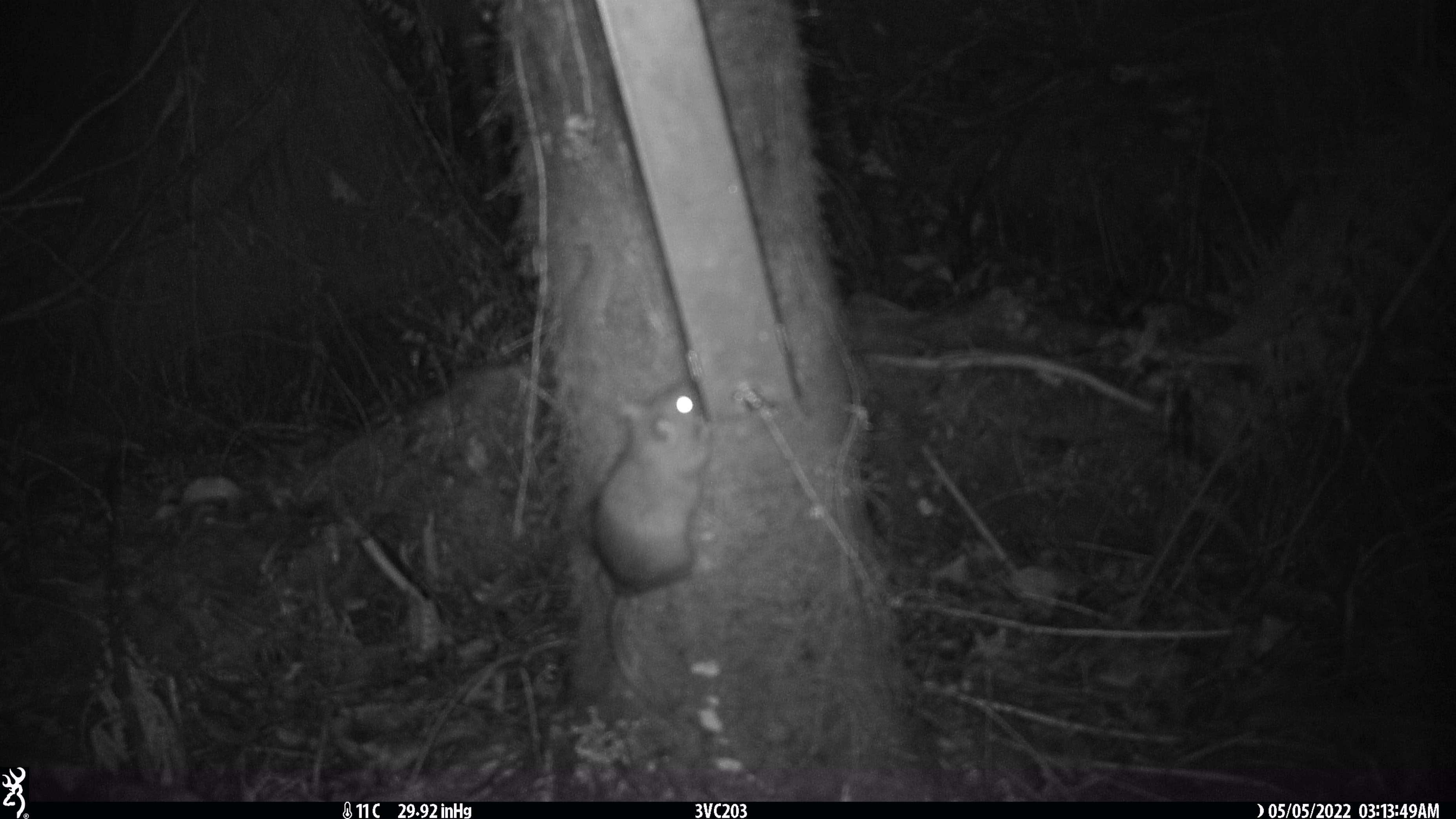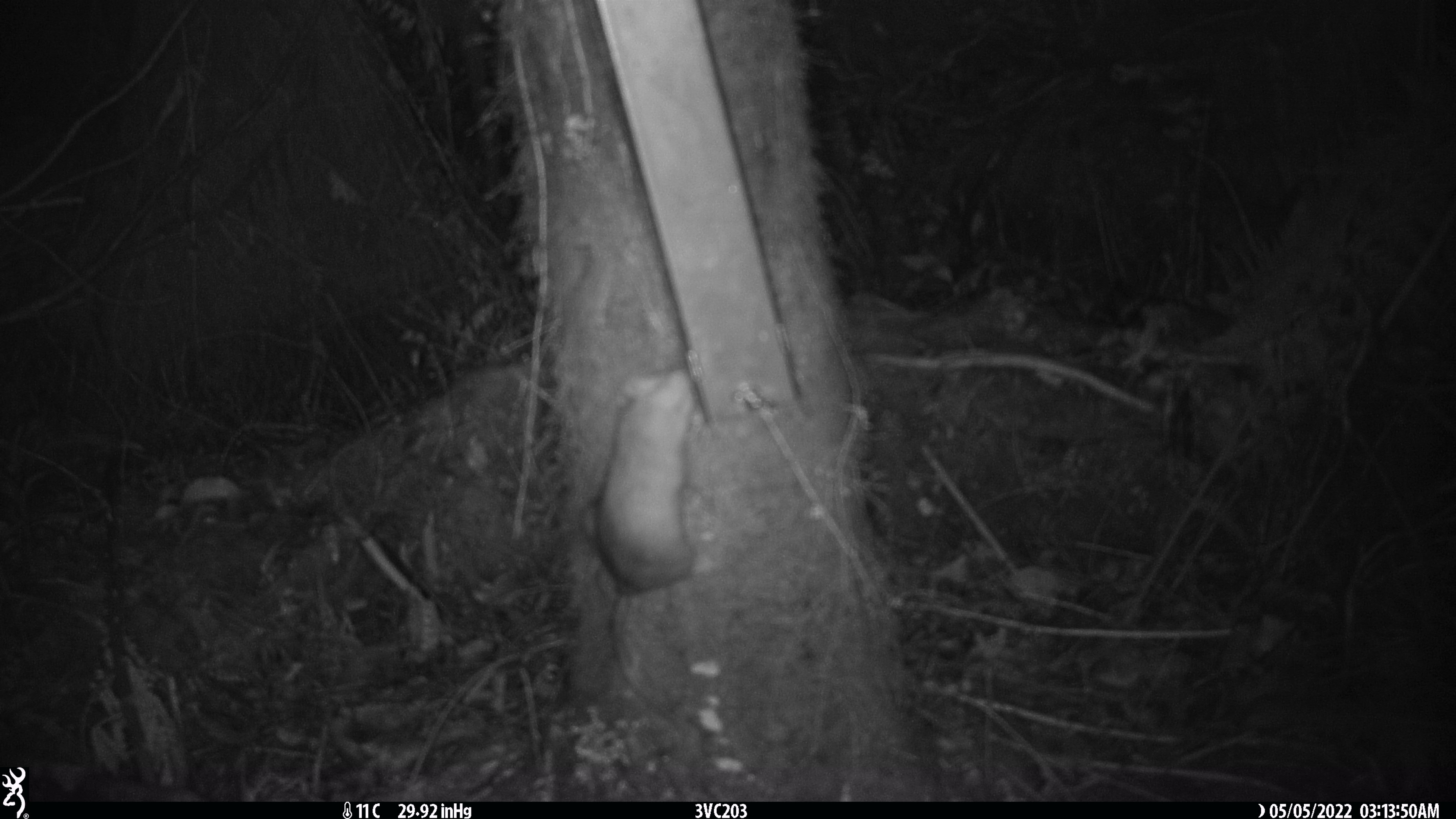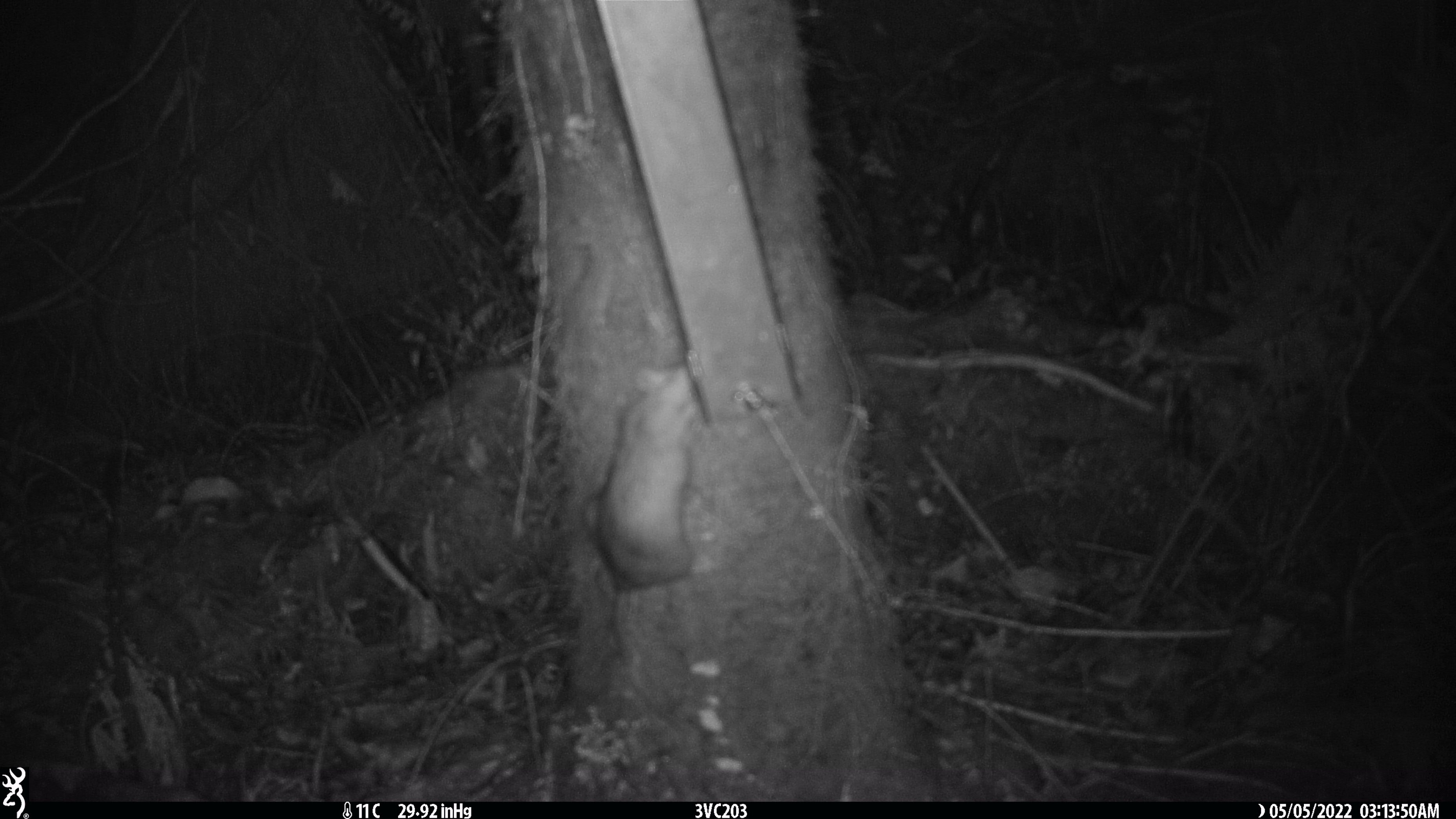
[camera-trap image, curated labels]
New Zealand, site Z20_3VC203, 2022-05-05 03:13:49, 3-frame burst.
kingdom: Animalia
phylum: Chordata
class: Mammalia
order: Rodentia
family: Muridae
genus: Rattus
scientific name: Rattus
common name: rat